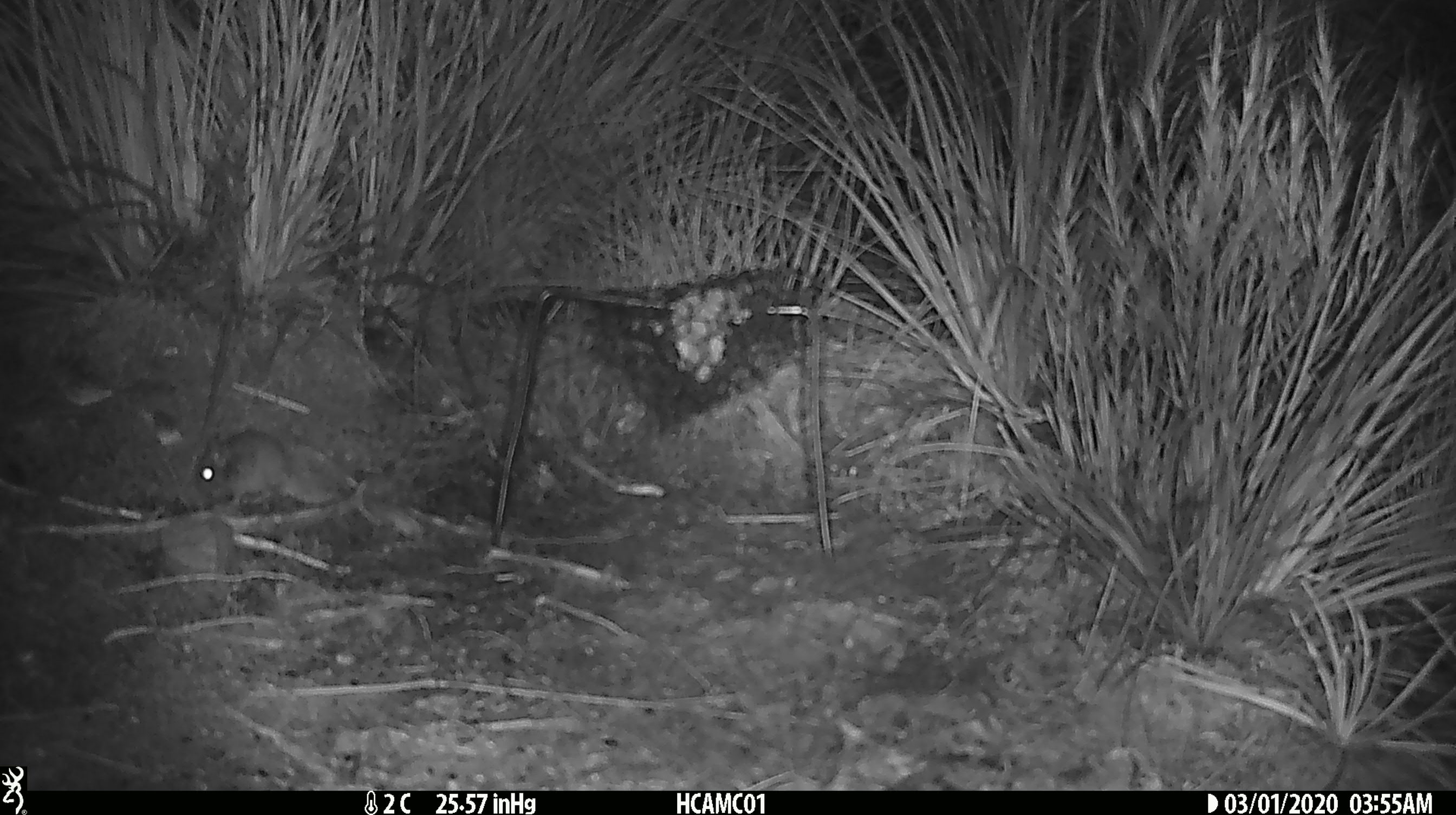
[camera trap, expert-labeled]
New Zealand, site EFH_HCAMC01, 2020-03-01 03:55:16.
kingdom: Animalia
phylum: Chordata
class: Mammalia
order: Rodentia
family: Muridae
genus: Mus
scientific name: Mus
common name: mouse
Mouse (Mus).